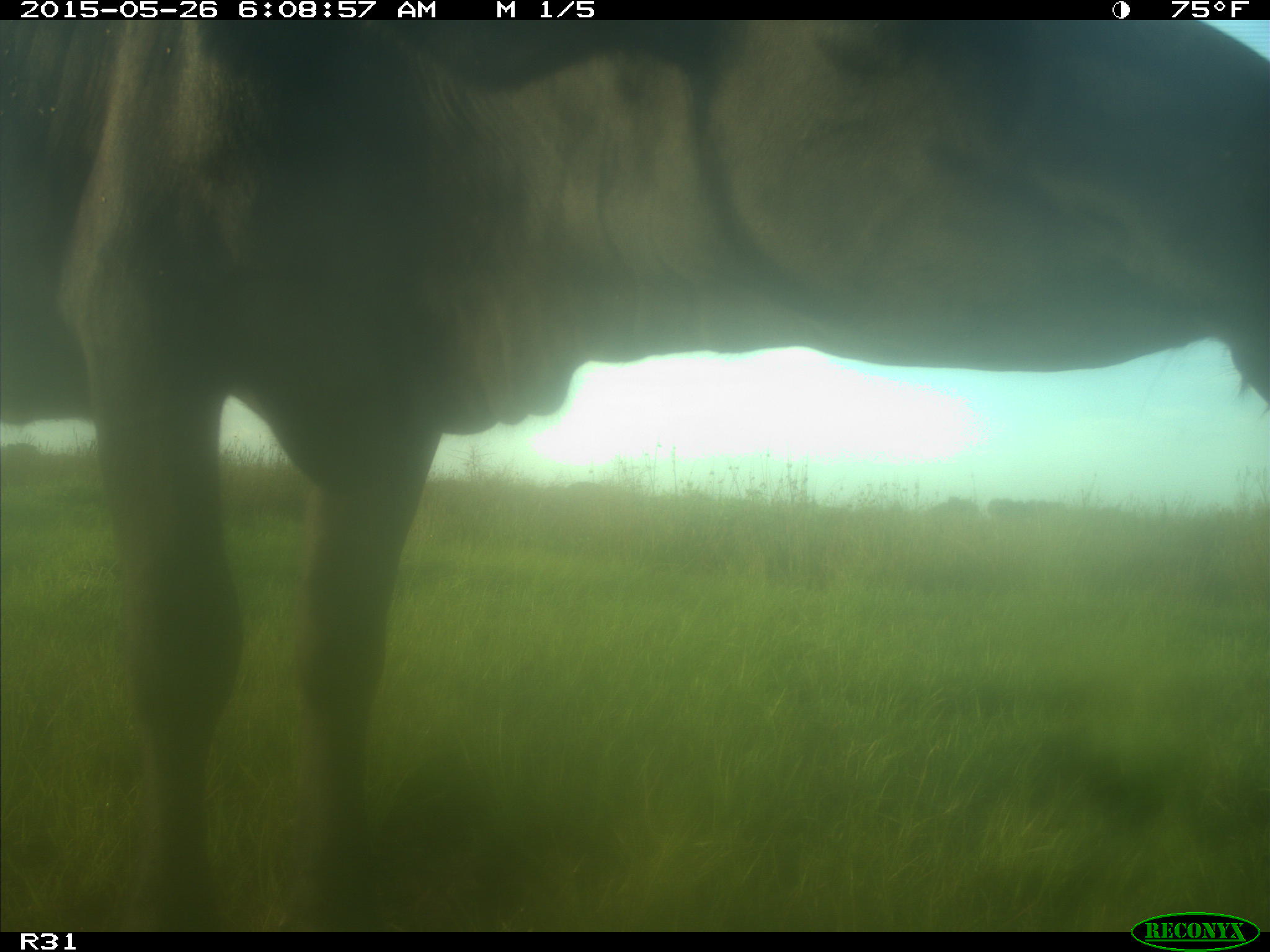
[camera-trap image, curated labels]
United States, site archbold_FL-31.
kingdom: Animalia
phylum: Chordata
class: Mammalia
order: Artiodactyla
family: Bovidae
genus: Bos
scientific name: Bos taurus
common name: domestic cow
Bos taurus (domestic cow).